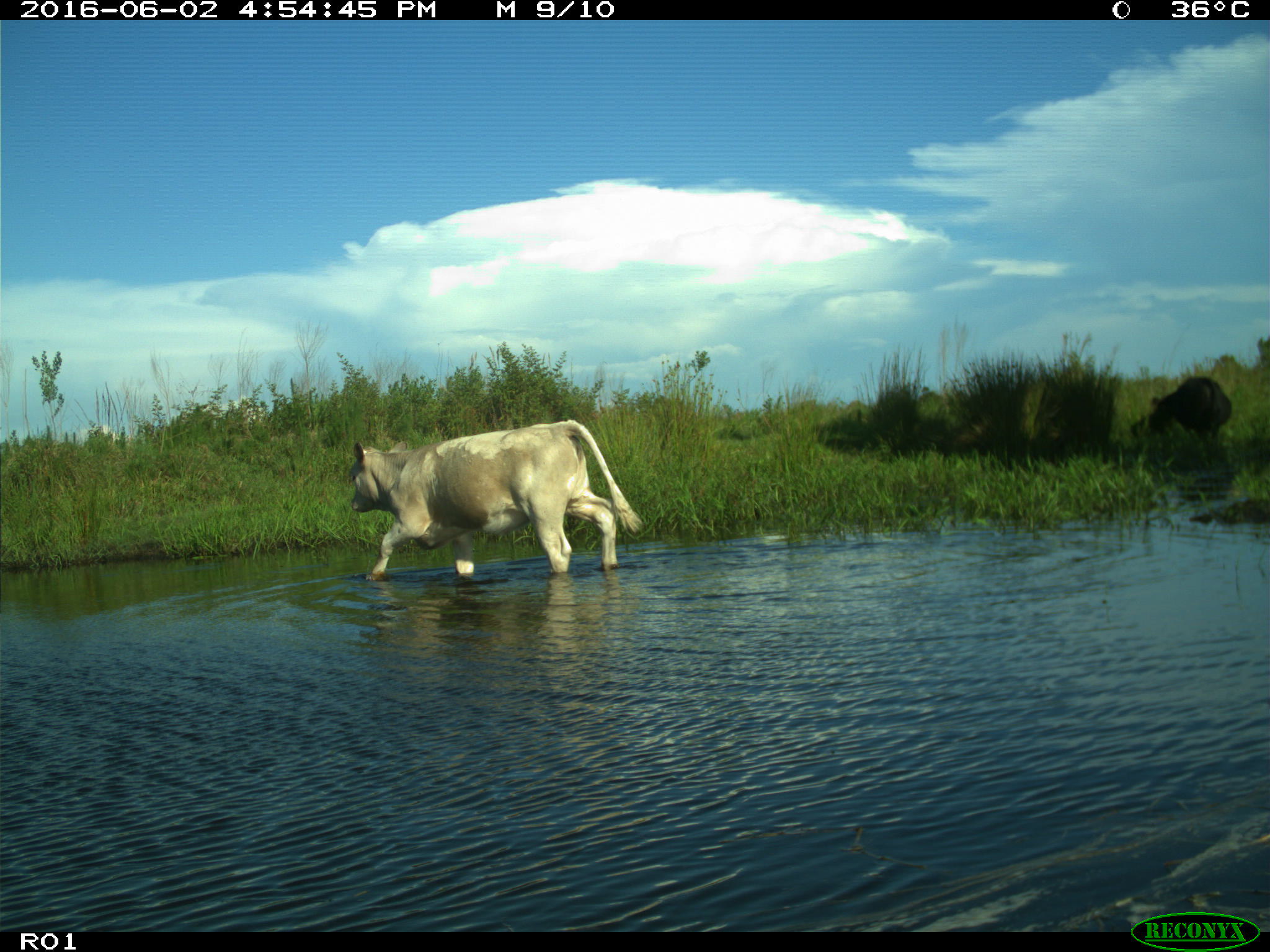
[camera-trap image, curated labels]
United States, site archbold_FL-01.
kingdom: Animalia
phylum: Chordata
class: Mammalia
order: Artiodactyla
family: Bovidae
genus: Bos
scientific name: Bos taurus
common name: domestic cow